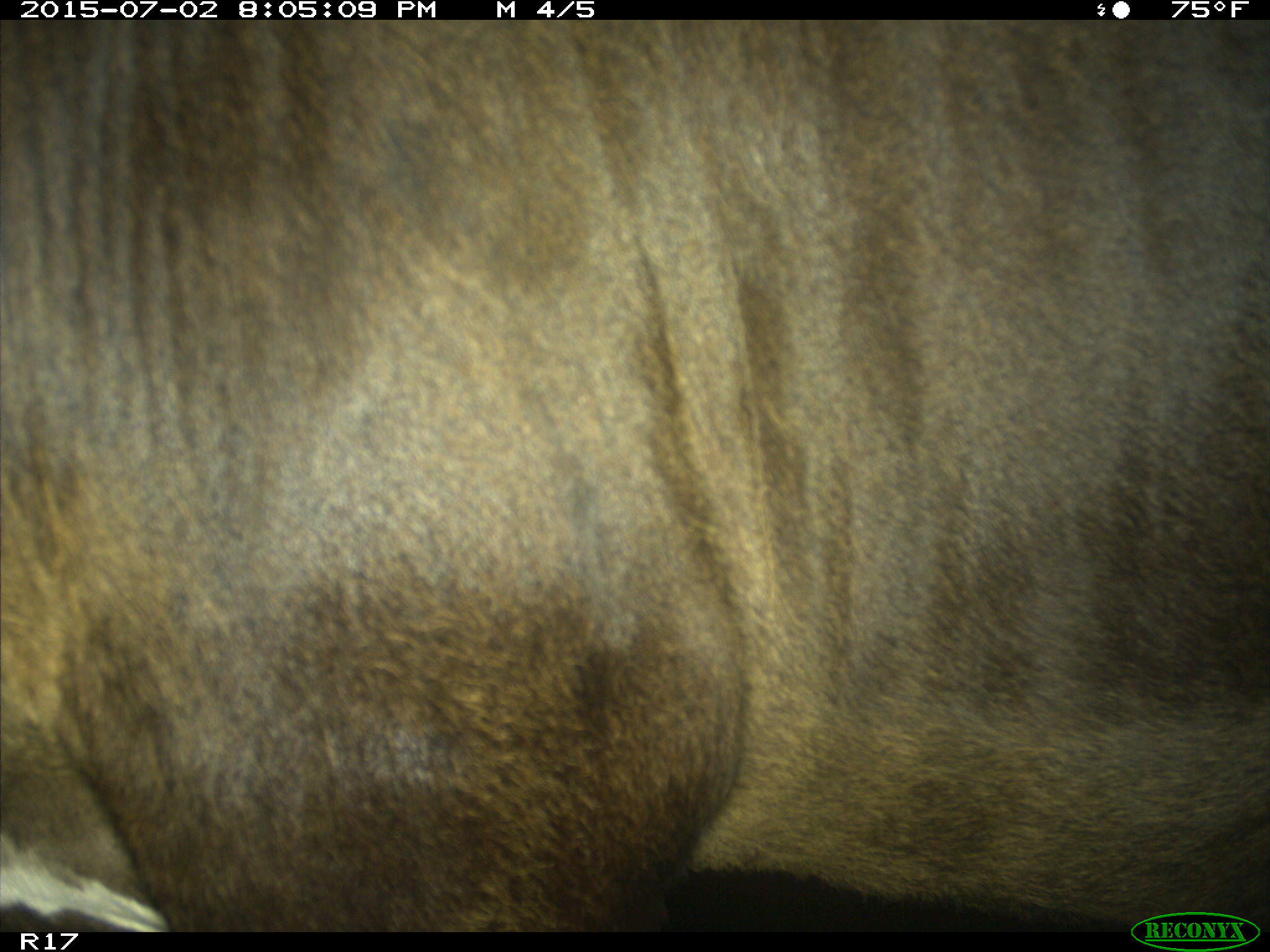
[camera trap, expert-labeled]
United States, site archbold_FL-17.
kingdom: Animalia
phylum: Chordata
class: Mammalia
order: Artiodactyla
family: Bovidae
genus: Bos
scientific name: Bos taurus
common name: domestic cow